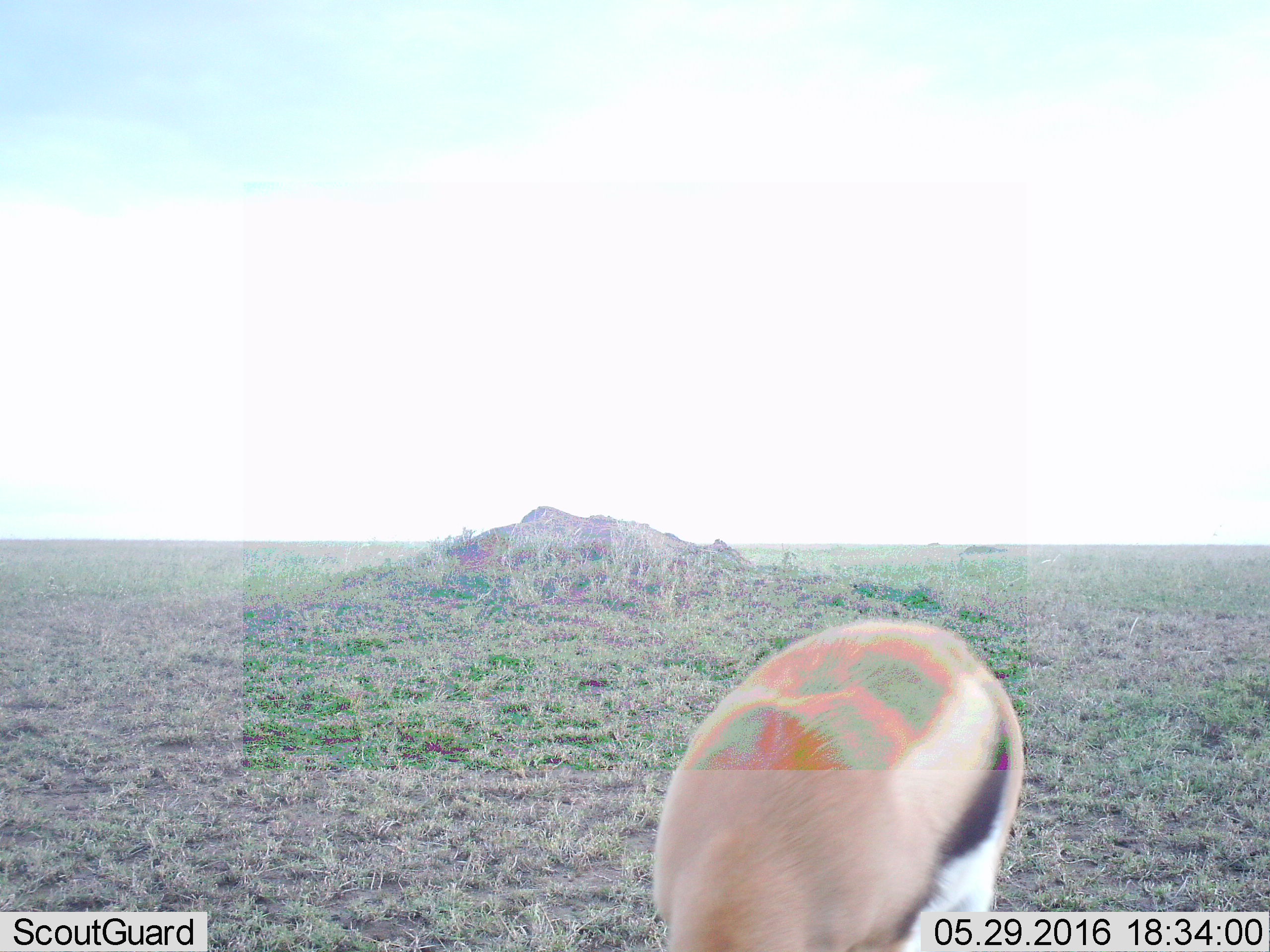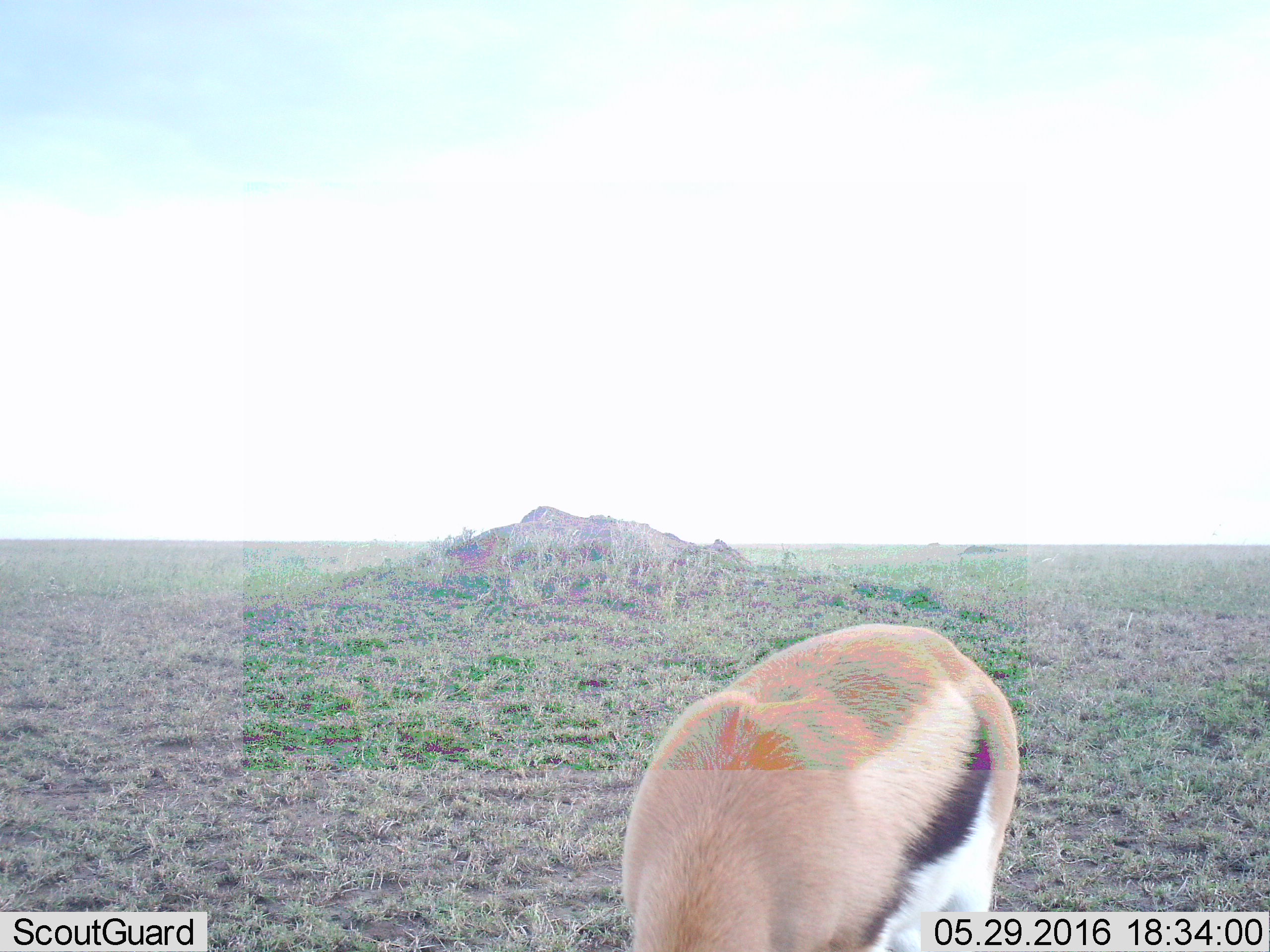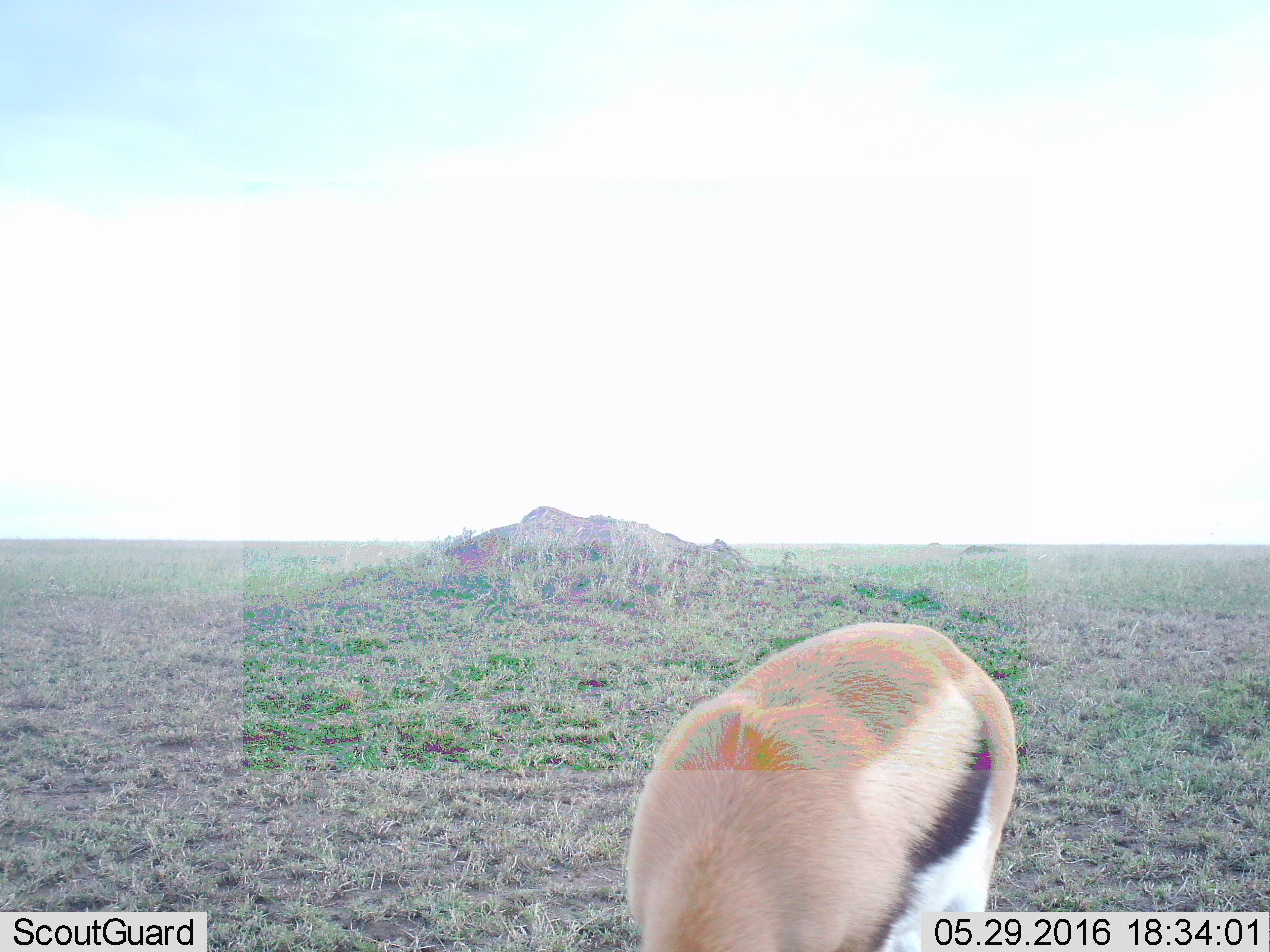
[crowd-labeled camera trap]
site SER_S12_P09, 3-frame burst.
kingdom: Animalia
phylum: Chordata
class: Mammalia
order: Artiodactyla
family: Bovidae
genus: Eudorcas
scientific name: Eudorcas thomsonii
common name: thomson's gazelle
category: gazellethomsons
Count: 1.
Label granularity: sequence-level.